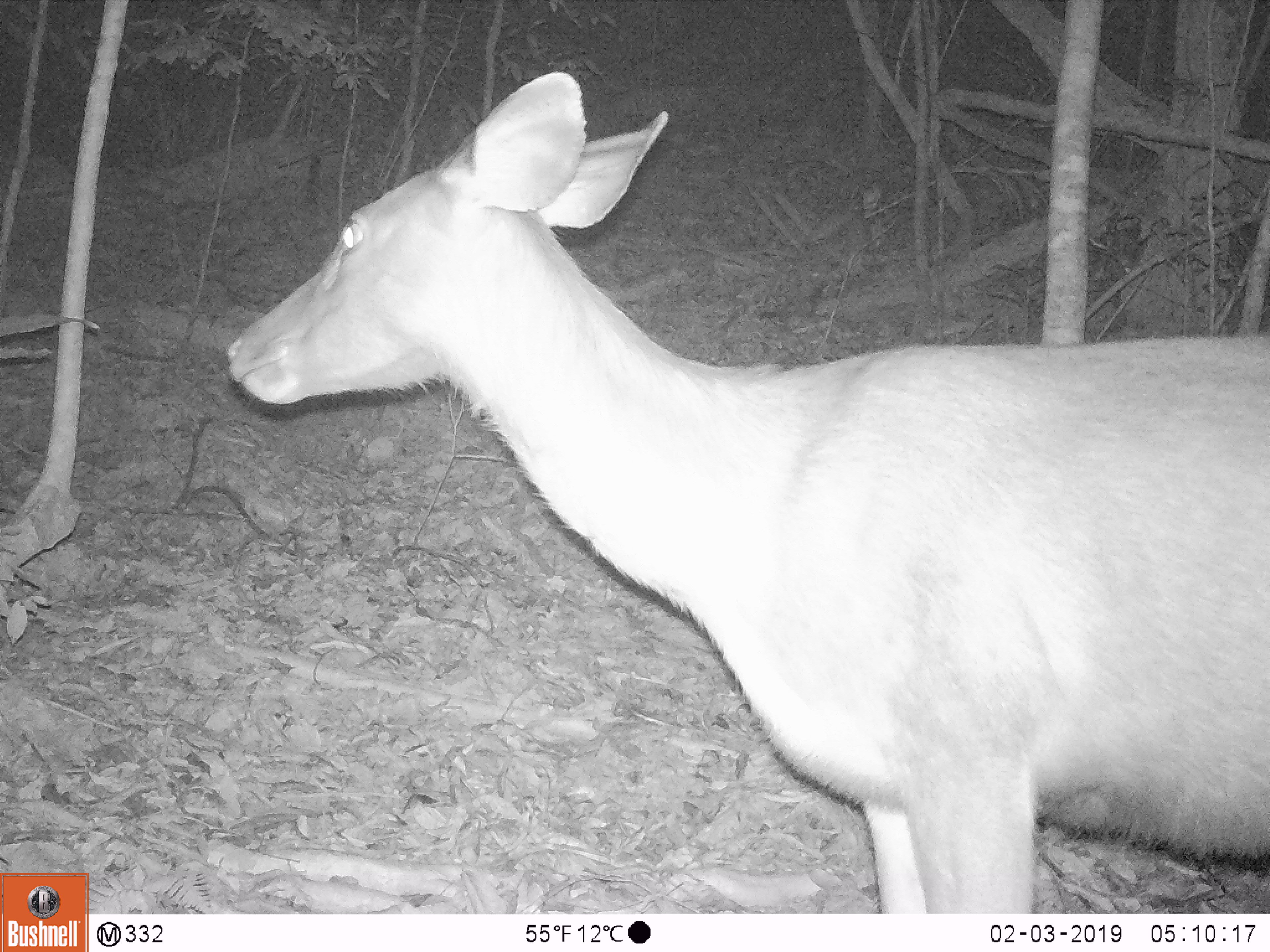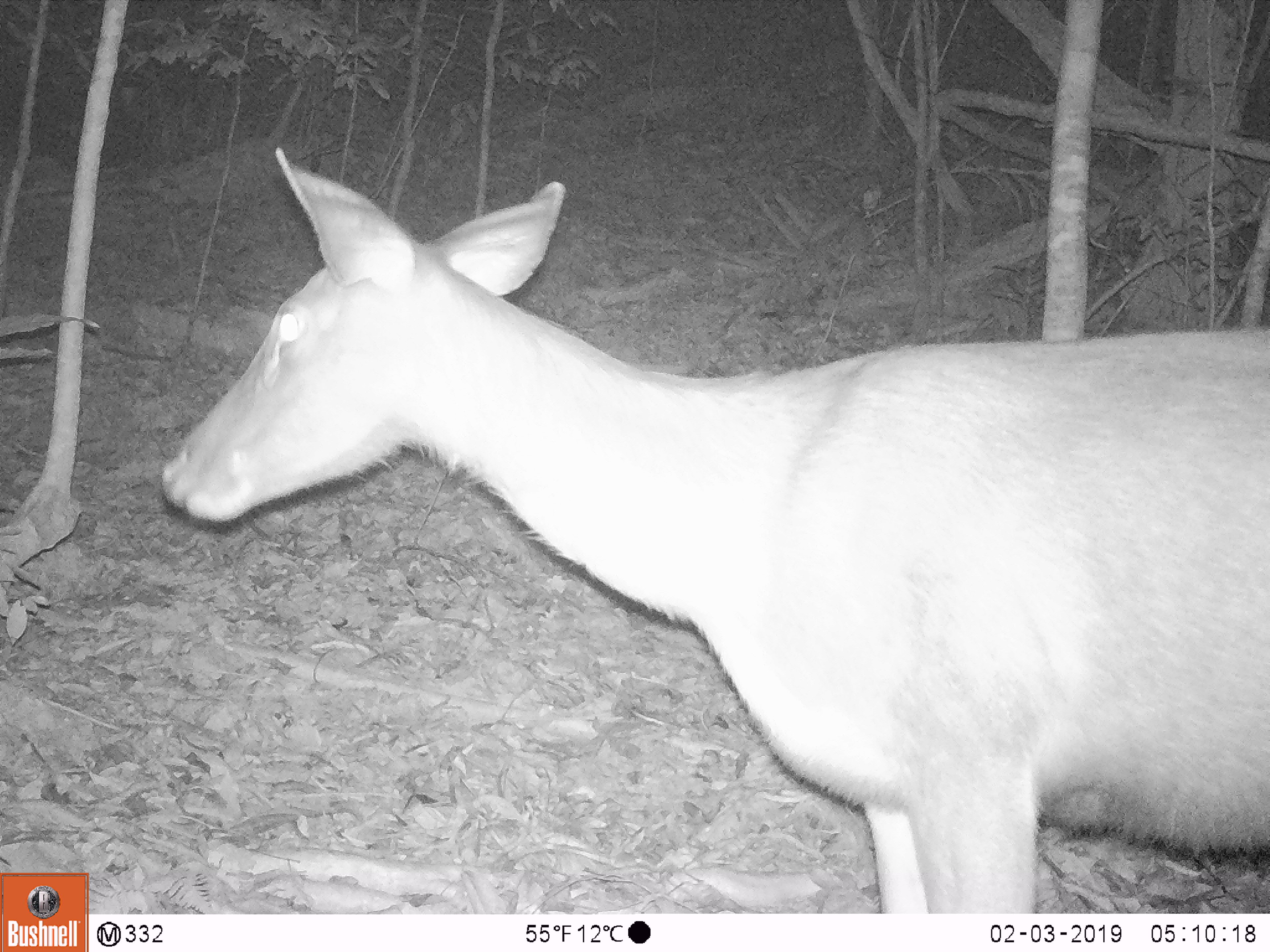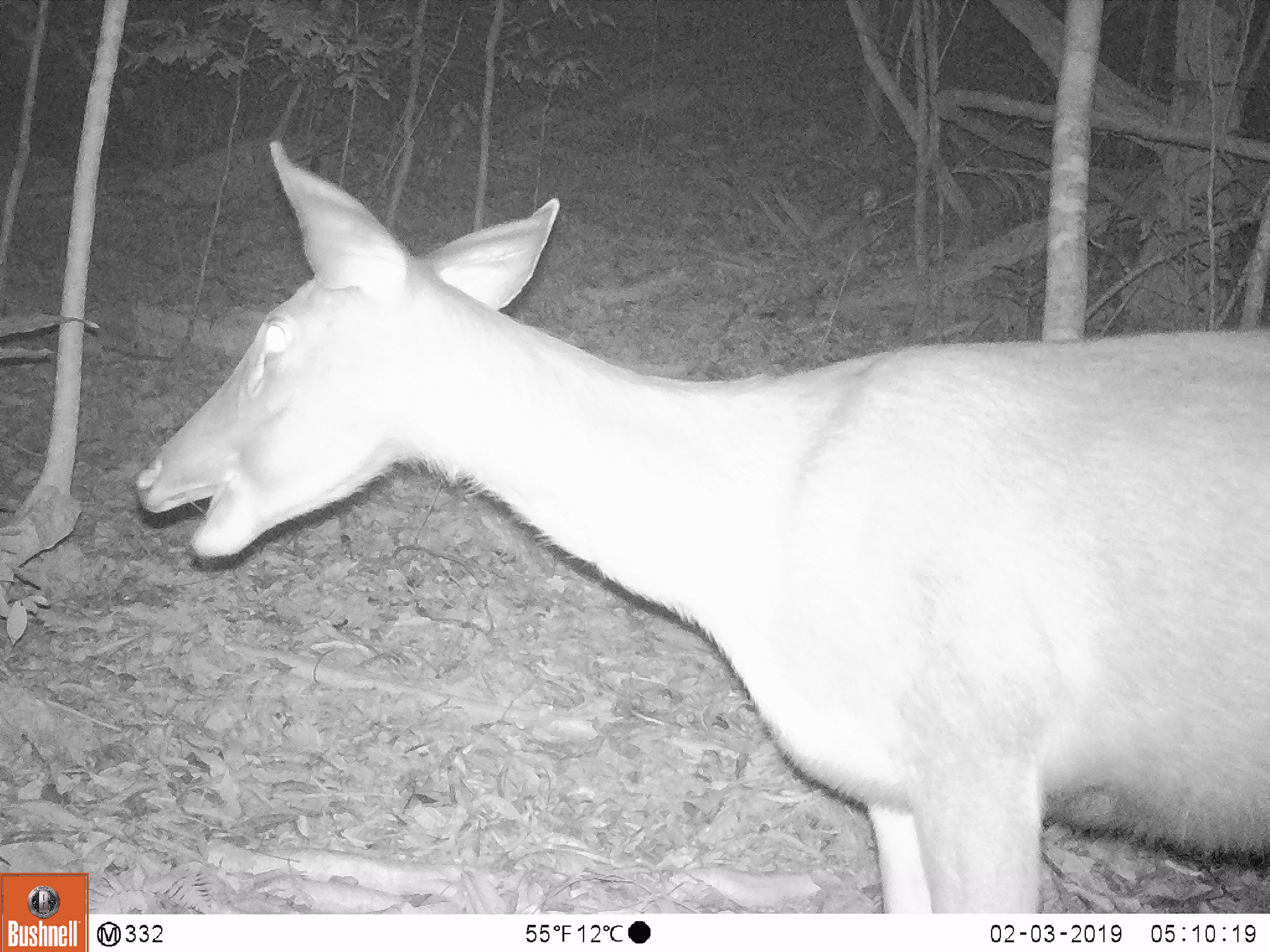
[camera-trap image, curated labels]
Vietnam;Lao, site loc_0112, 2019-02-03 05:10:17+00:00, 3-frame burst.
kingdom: Animalia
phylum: Chordata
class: Mammalia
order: Artiodactyla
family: Cervidae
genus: Rusa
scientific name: Rusa unicolor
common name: sambar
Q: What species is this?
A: Sambar (Rusa unicolor).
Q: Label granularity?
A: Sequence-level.